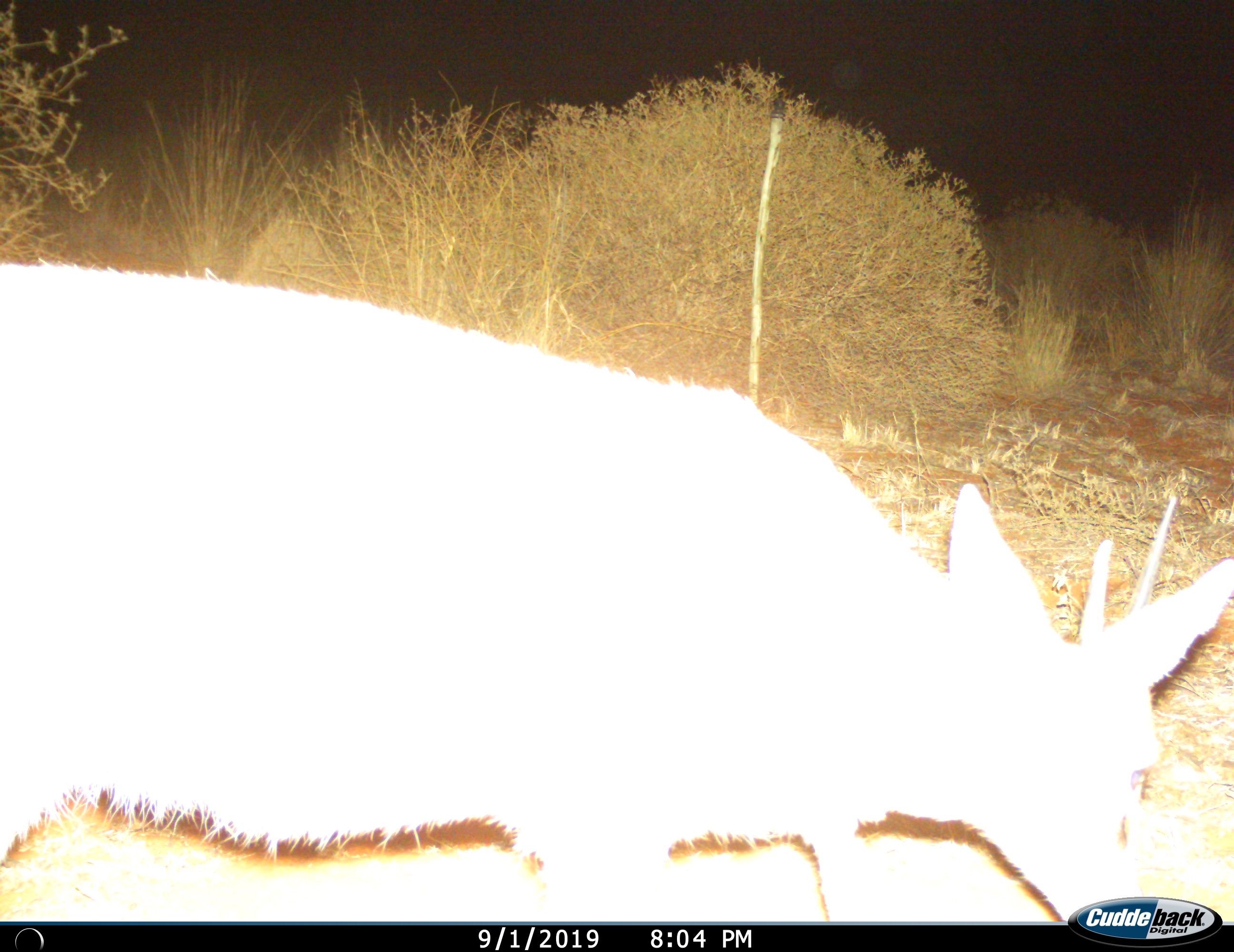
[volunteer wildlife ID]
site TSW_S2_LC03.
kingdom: Animalia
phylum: Chordata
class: Mammalia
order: Artiodactyla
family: Bovidae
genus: Sylvicapra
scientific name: Sylvicapra grimmia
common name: common duiker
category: duikercommongrey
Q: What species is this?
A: Duikercommongrey (common duiker) (Sylvicapra grimmia).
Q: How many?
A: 1.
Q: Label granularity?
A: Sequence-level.